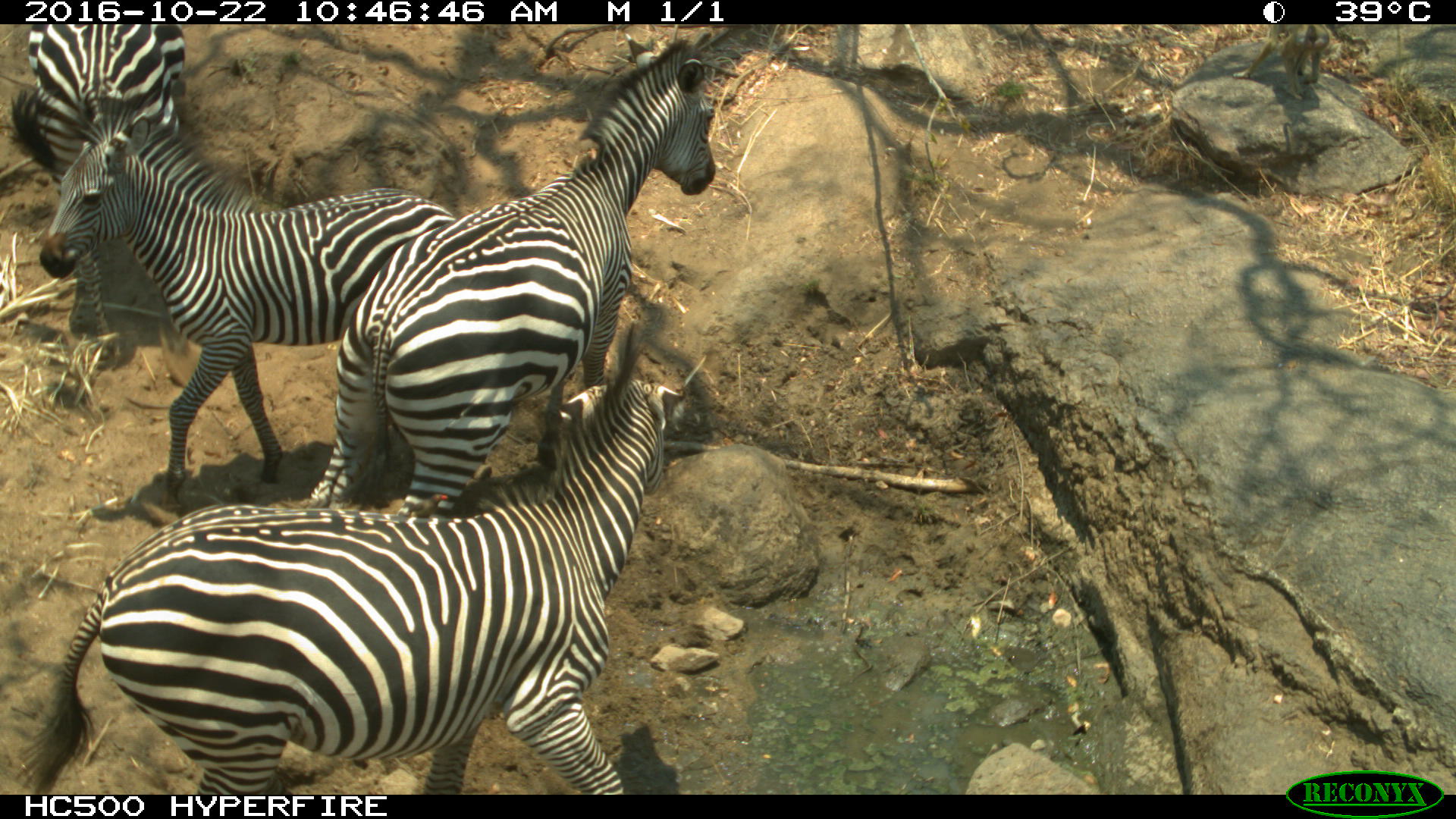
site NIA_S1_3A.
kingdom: Animalia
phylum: Chordata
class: Mammalia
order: Perissodactyla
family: Equidae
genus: Equus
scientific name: Equus quagga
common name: plains zebra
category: zebraplains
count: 4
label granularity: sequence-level